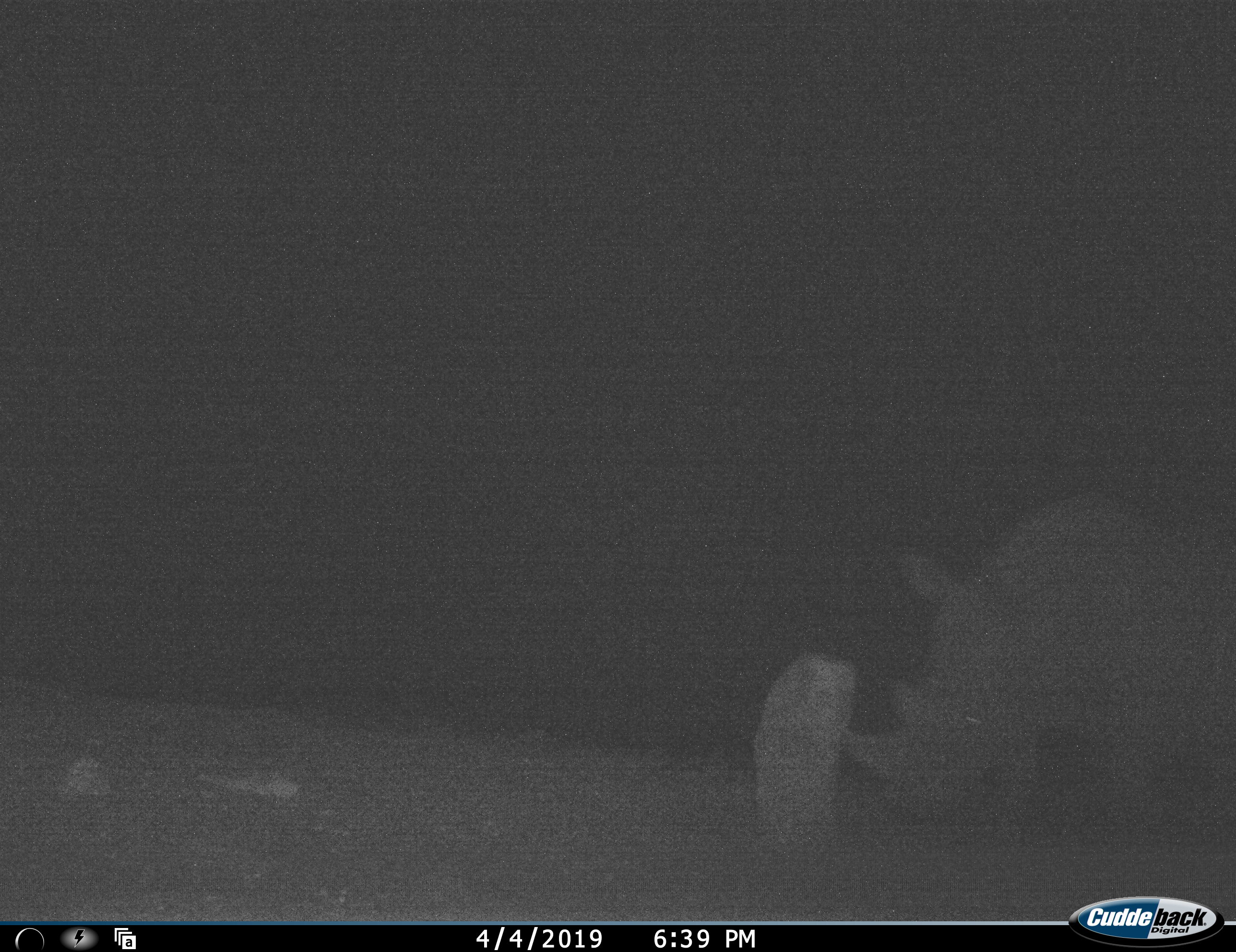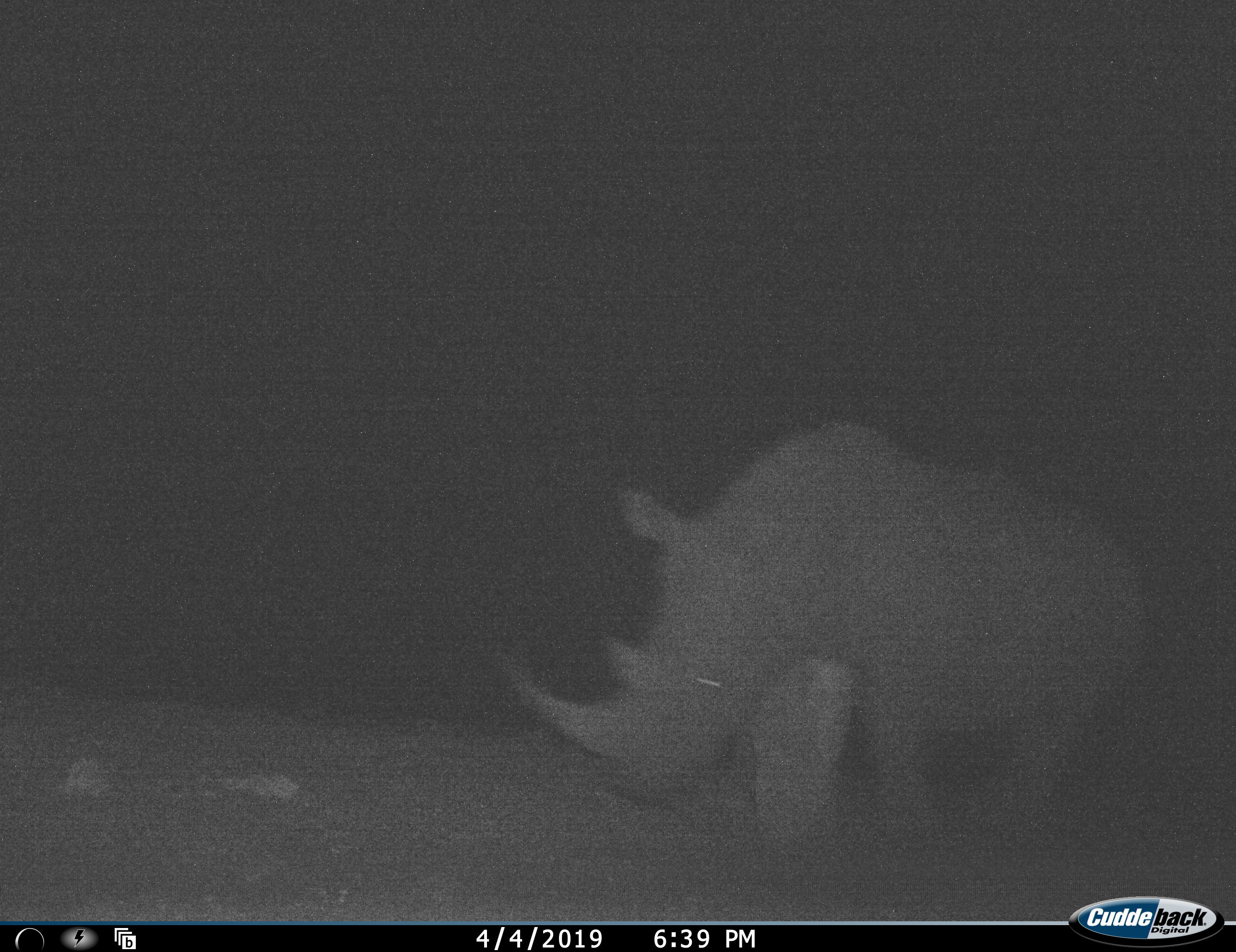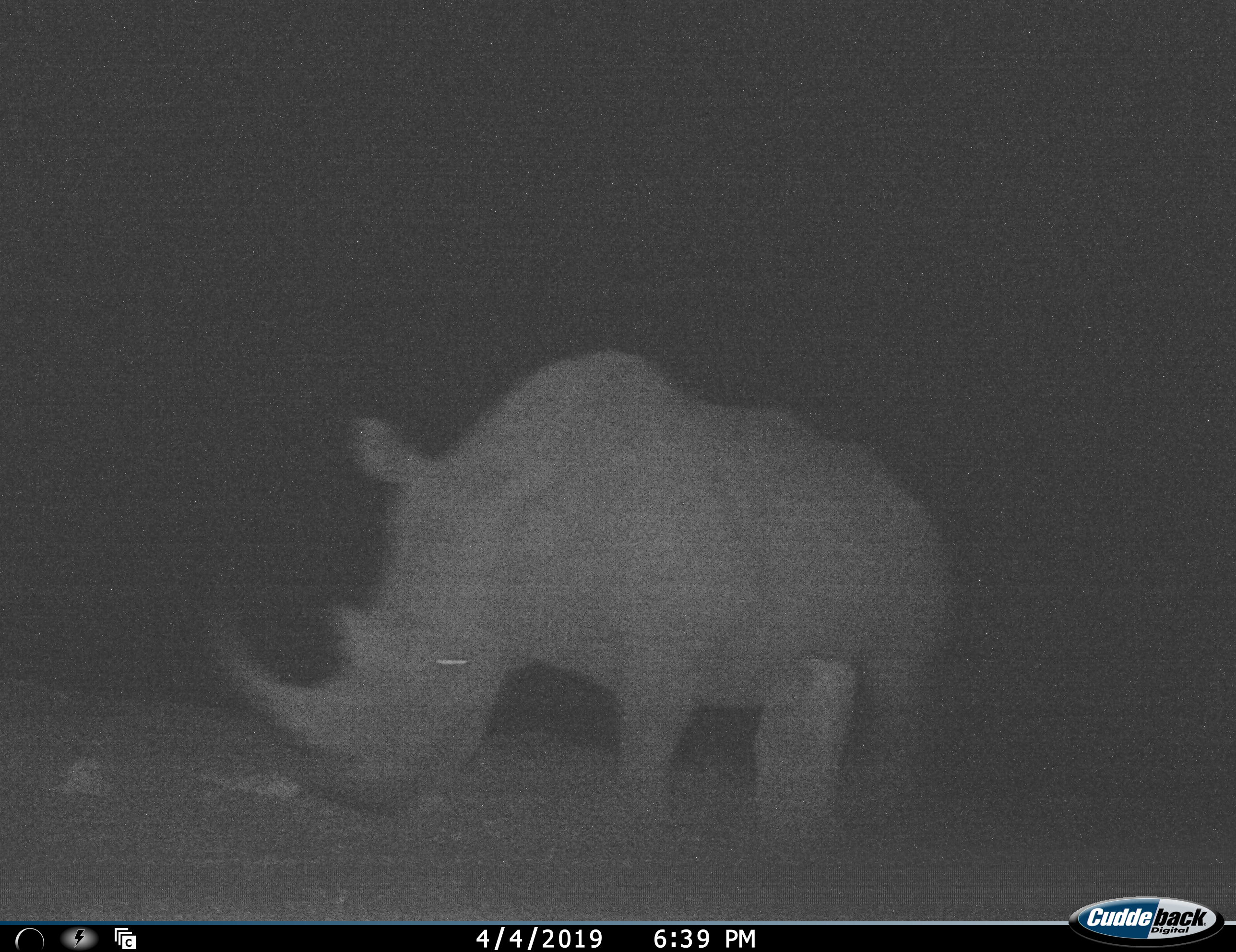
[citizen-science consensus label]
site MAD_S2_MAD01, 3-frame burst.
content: unidentified animal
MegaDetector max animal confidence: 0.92